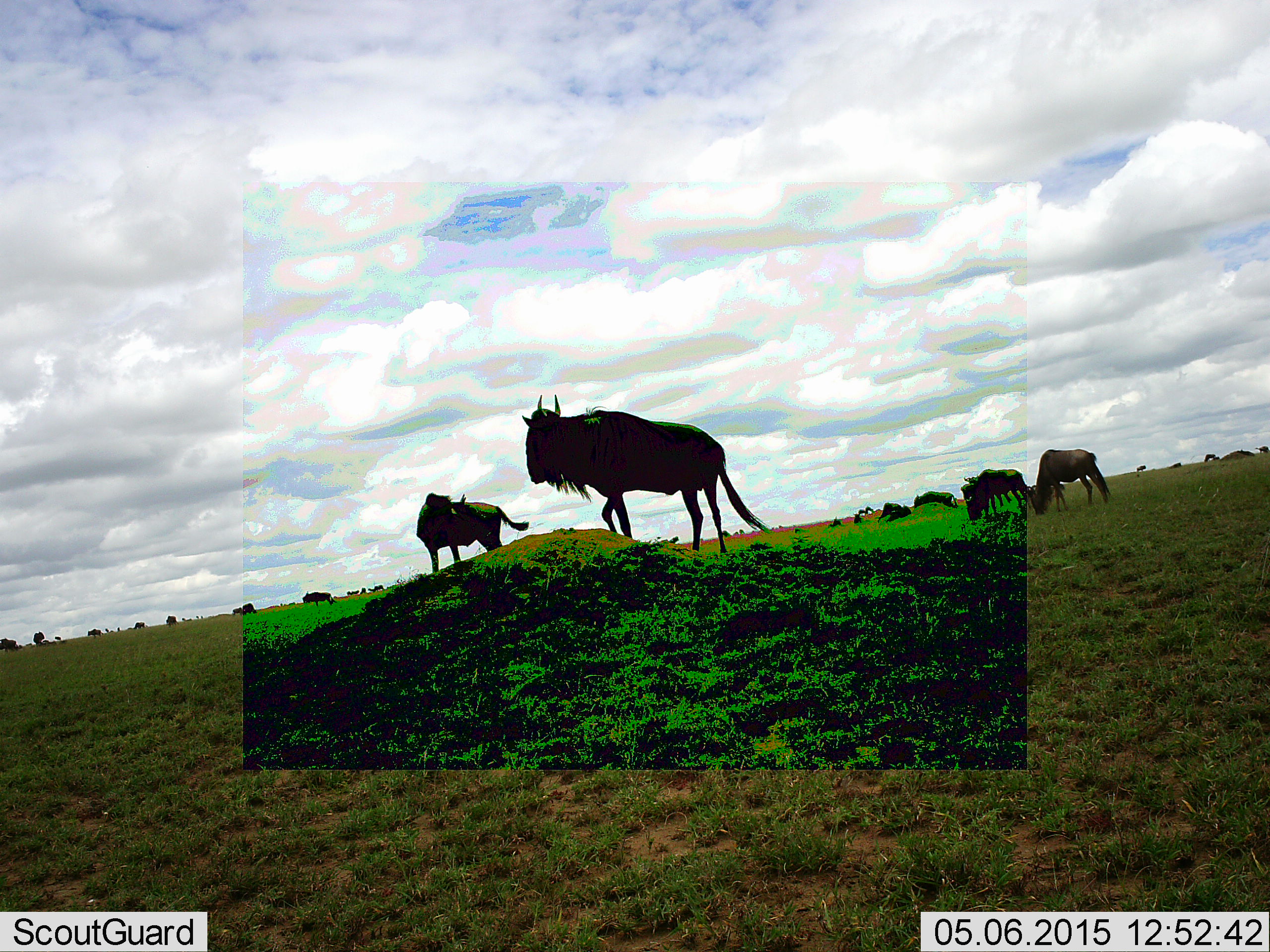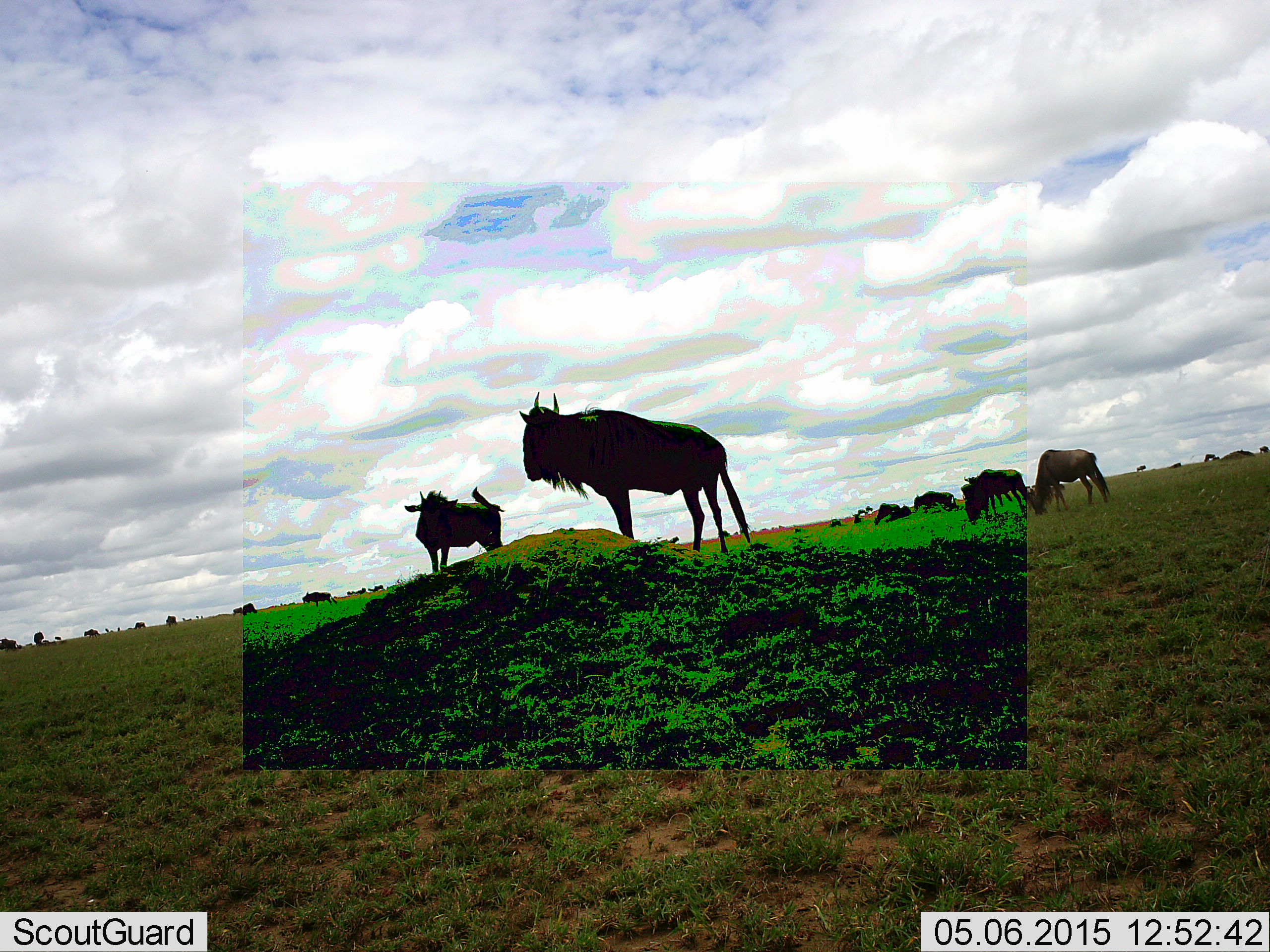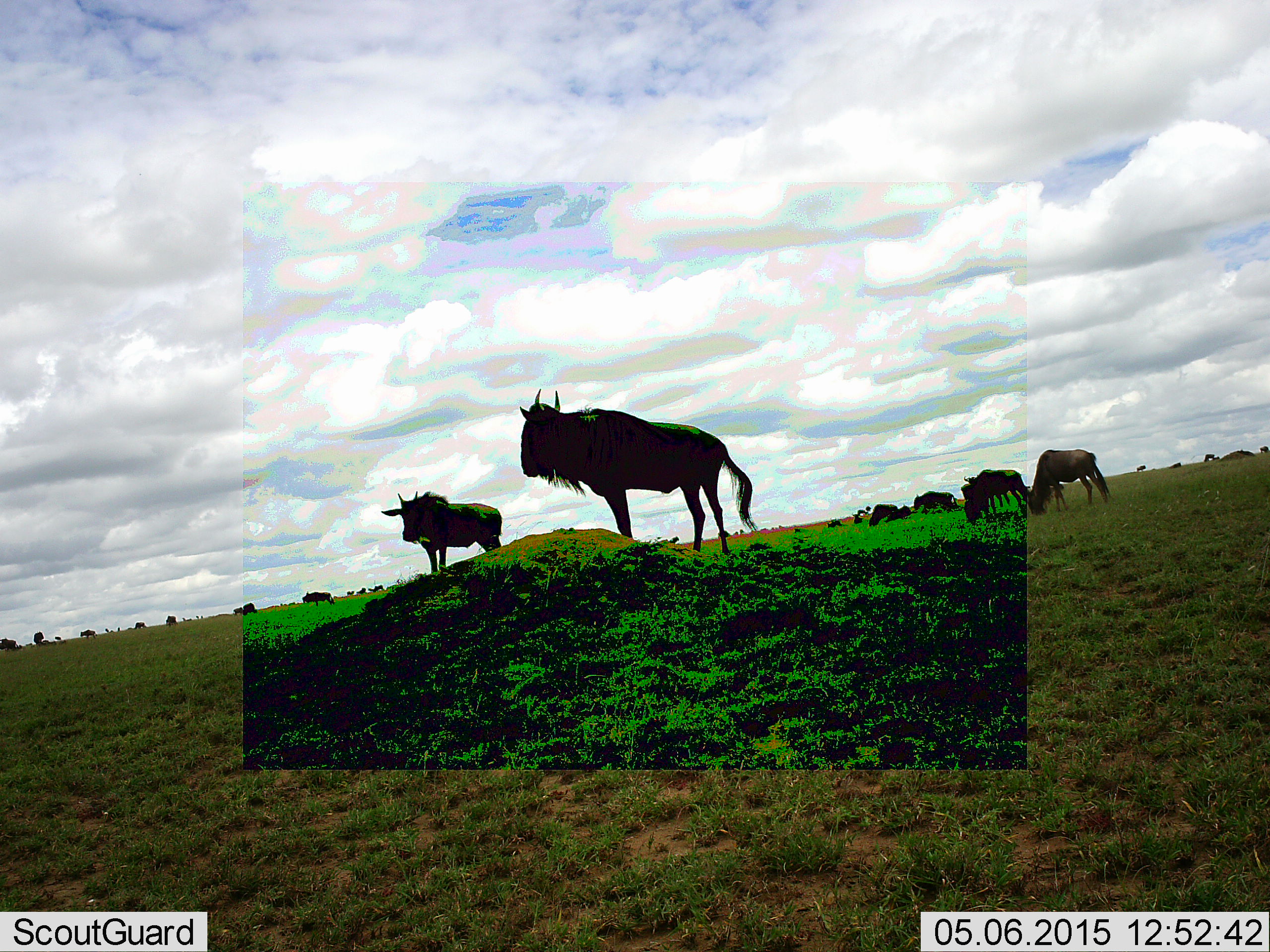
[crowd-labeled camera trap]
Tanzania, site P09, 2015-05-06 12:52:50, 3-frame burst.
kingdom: Animalia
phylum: Chordata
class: Mammalia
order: Artiodactyla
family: Bovidae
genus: Connochaetes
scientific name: Connochaetes taurinus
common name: blue wildebeest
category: wildebeest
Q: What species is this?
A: Wildebeest (blue wildebeest) (Connochaetes taurinus).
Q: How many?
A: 11-50.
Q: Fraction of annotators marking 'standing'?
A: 80%.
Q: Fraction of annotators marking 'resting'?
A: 30%.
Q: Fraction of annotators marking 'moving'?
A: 30%.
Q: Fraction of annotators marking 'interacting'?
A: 0%.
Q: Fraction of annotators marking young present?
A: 10%.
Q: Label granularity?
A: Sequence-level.